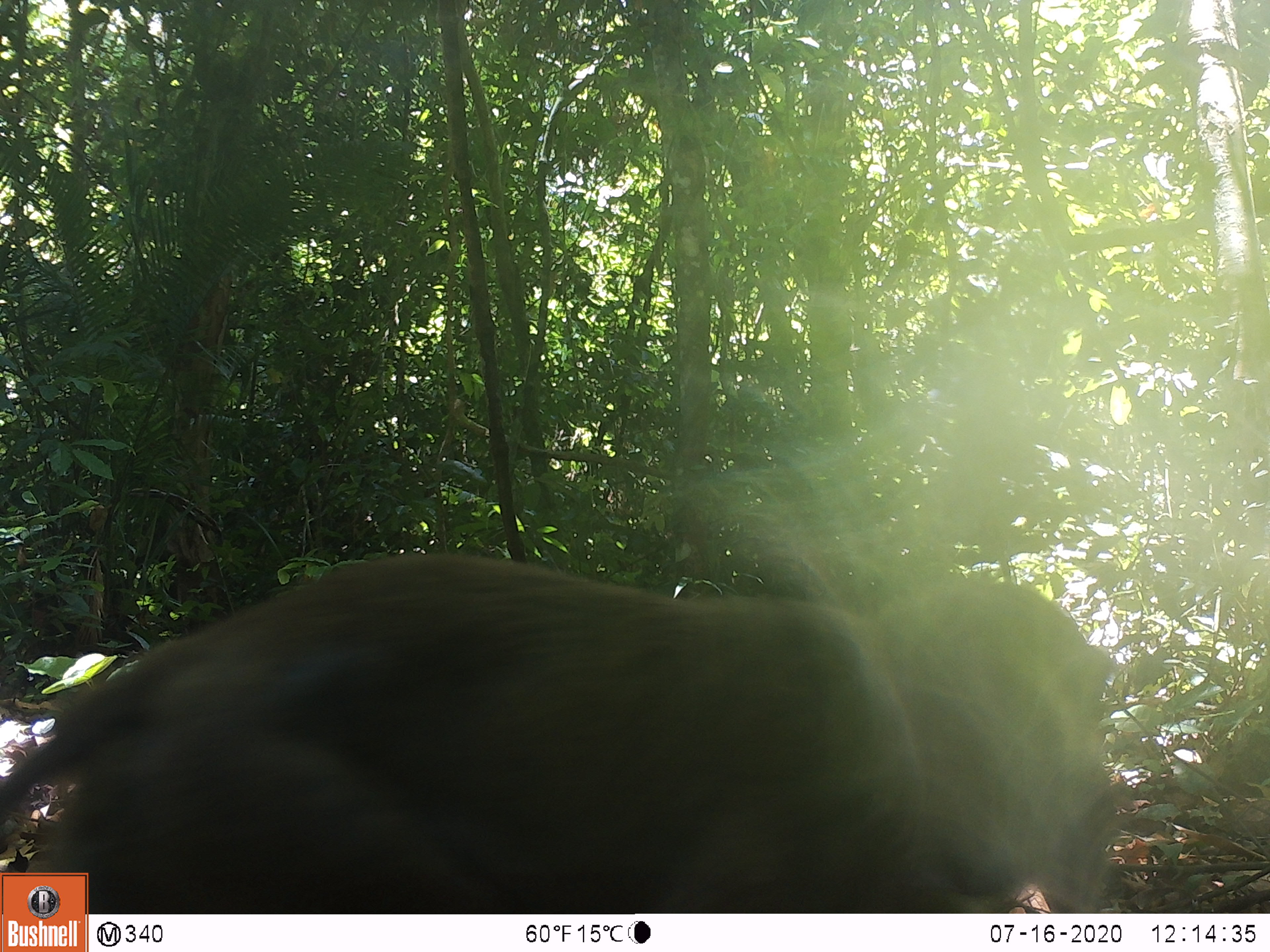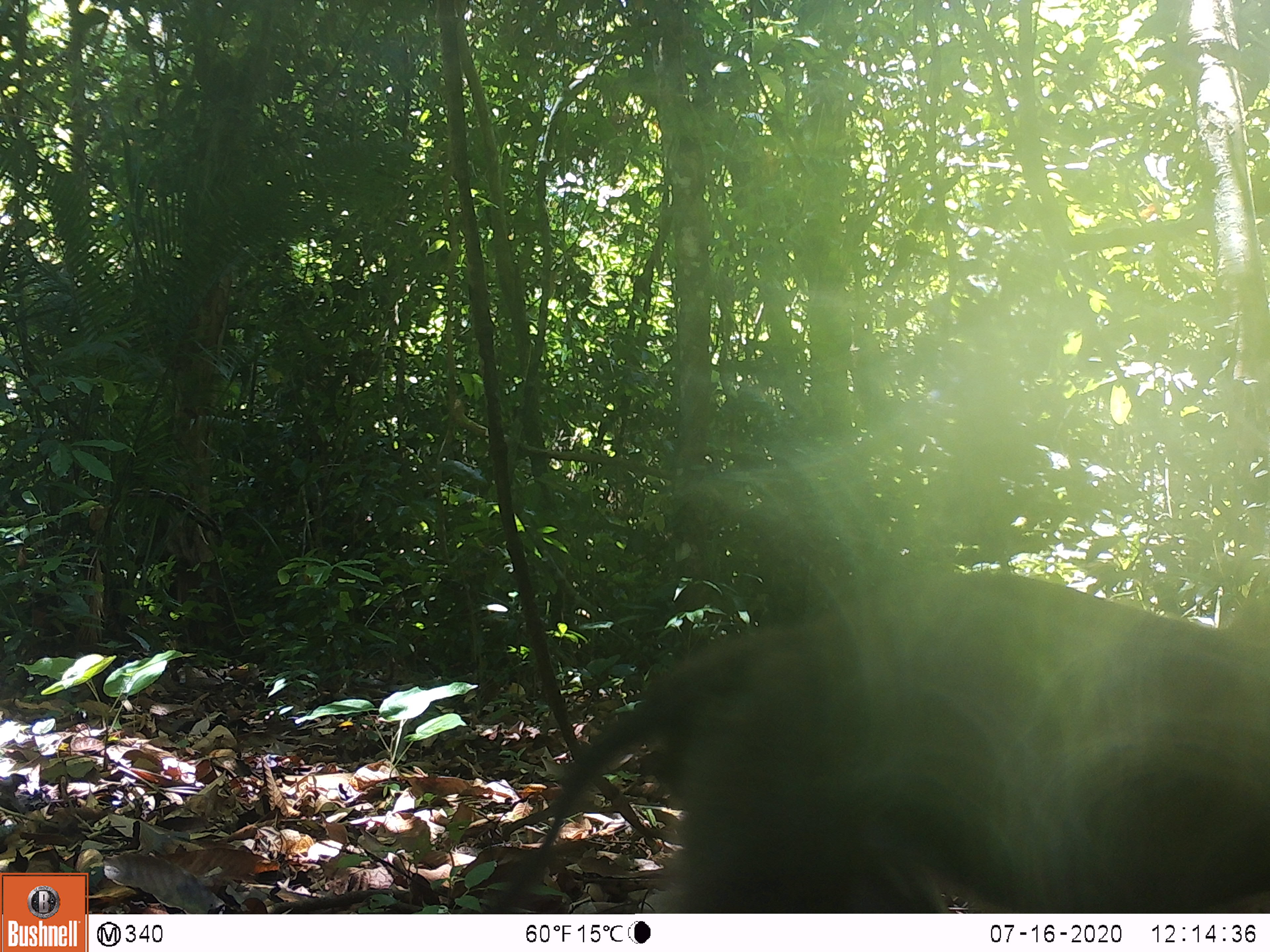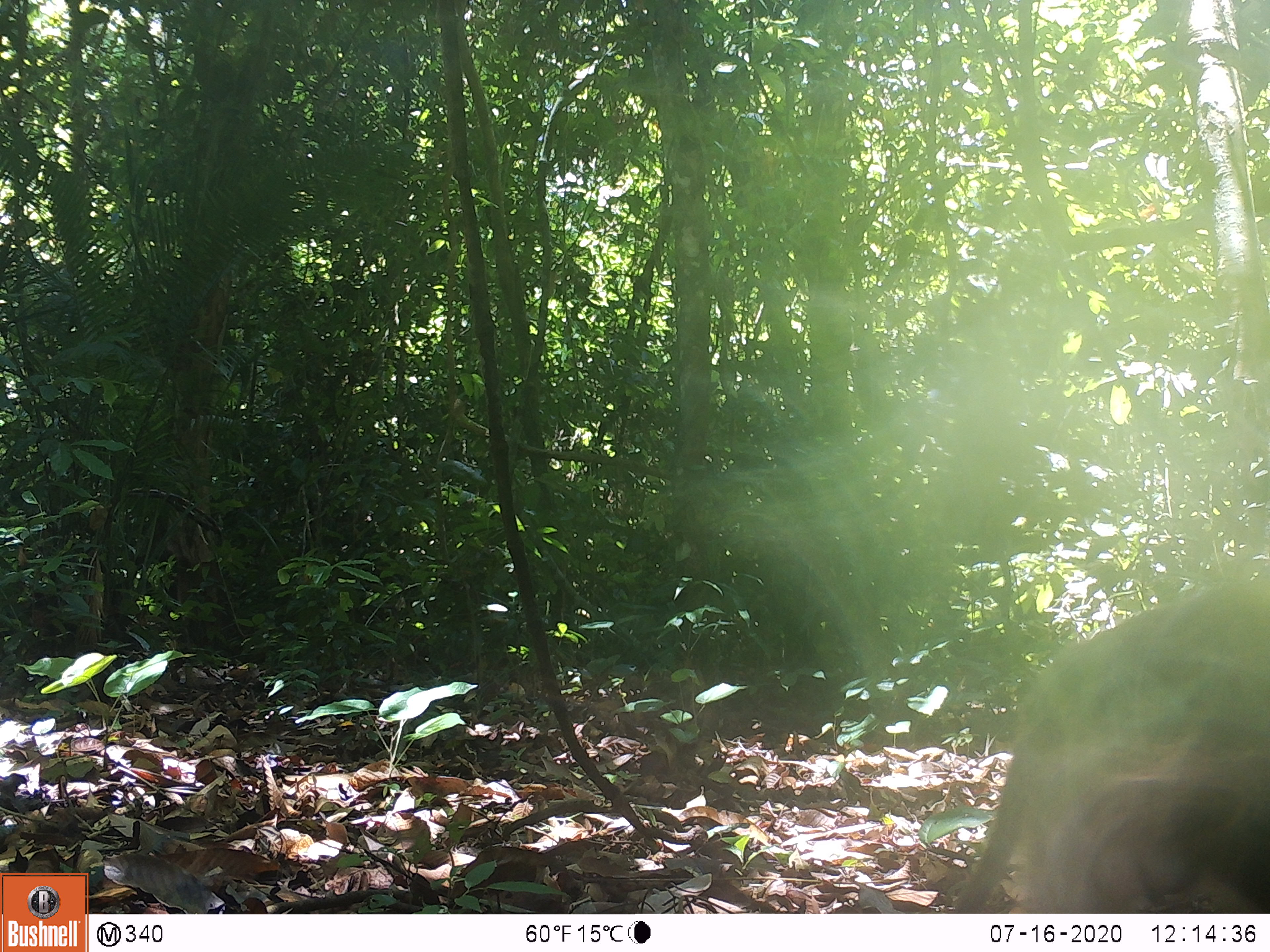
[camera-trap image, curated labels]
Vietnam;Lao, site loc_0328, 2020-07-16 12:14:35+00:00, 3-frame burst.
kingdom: Animalia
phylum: Chordata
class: Mammalia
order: Primates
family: Cercopithecidae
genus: Macaca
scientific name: Macaca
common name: macaques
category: assam or rhesus macaque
Assam or rhesus macaque (macaques) (Macaca). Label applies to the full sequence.